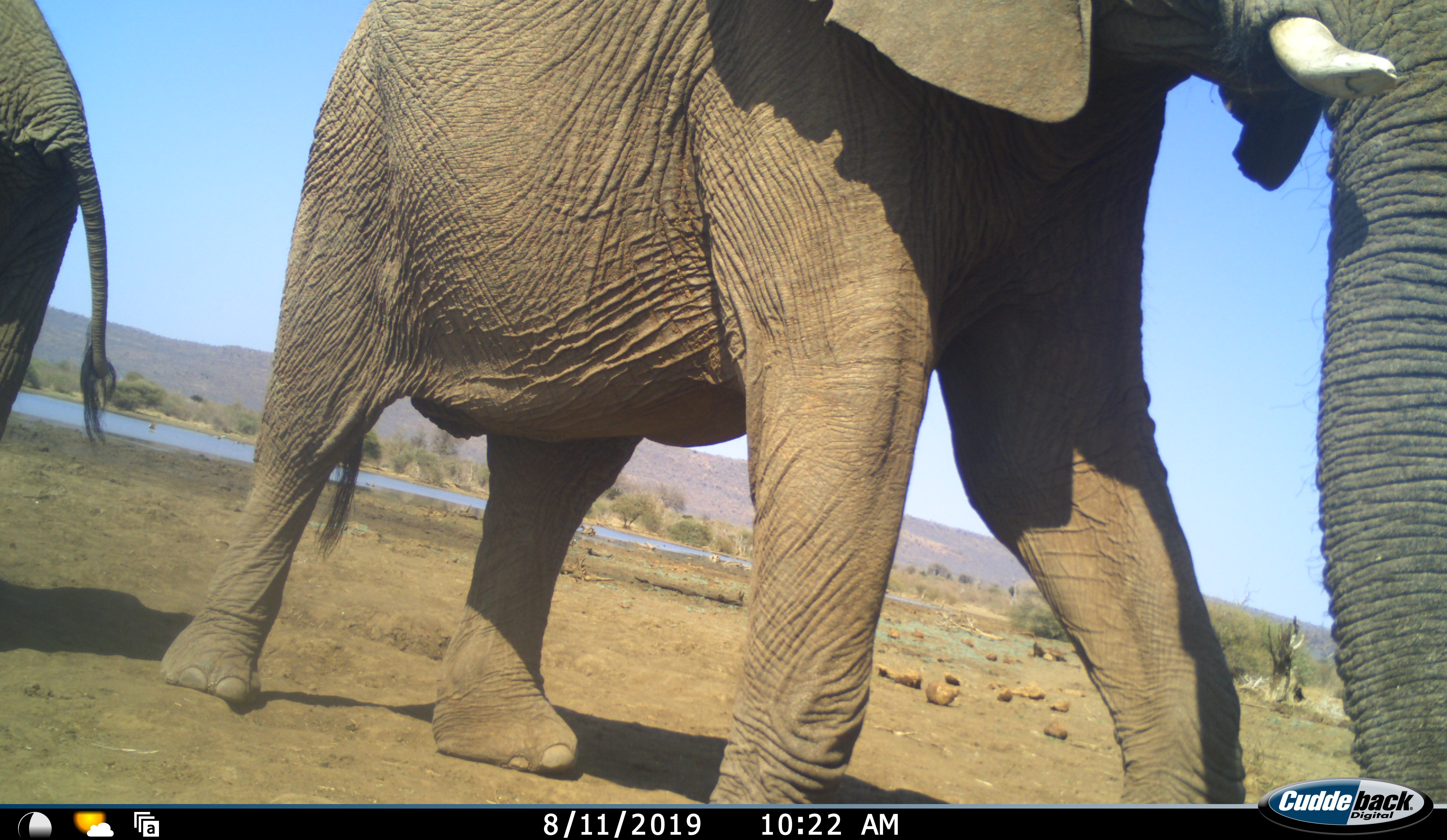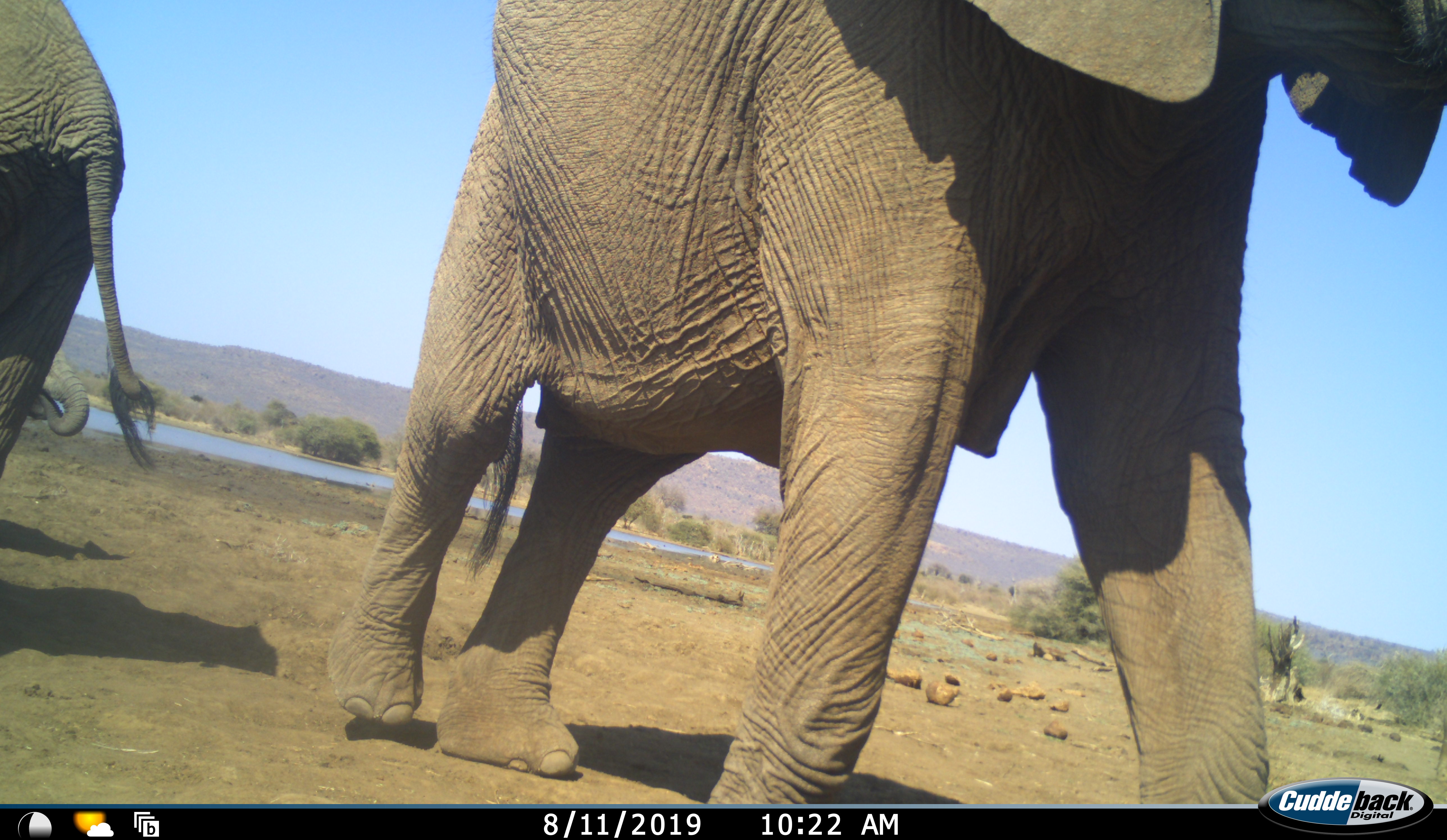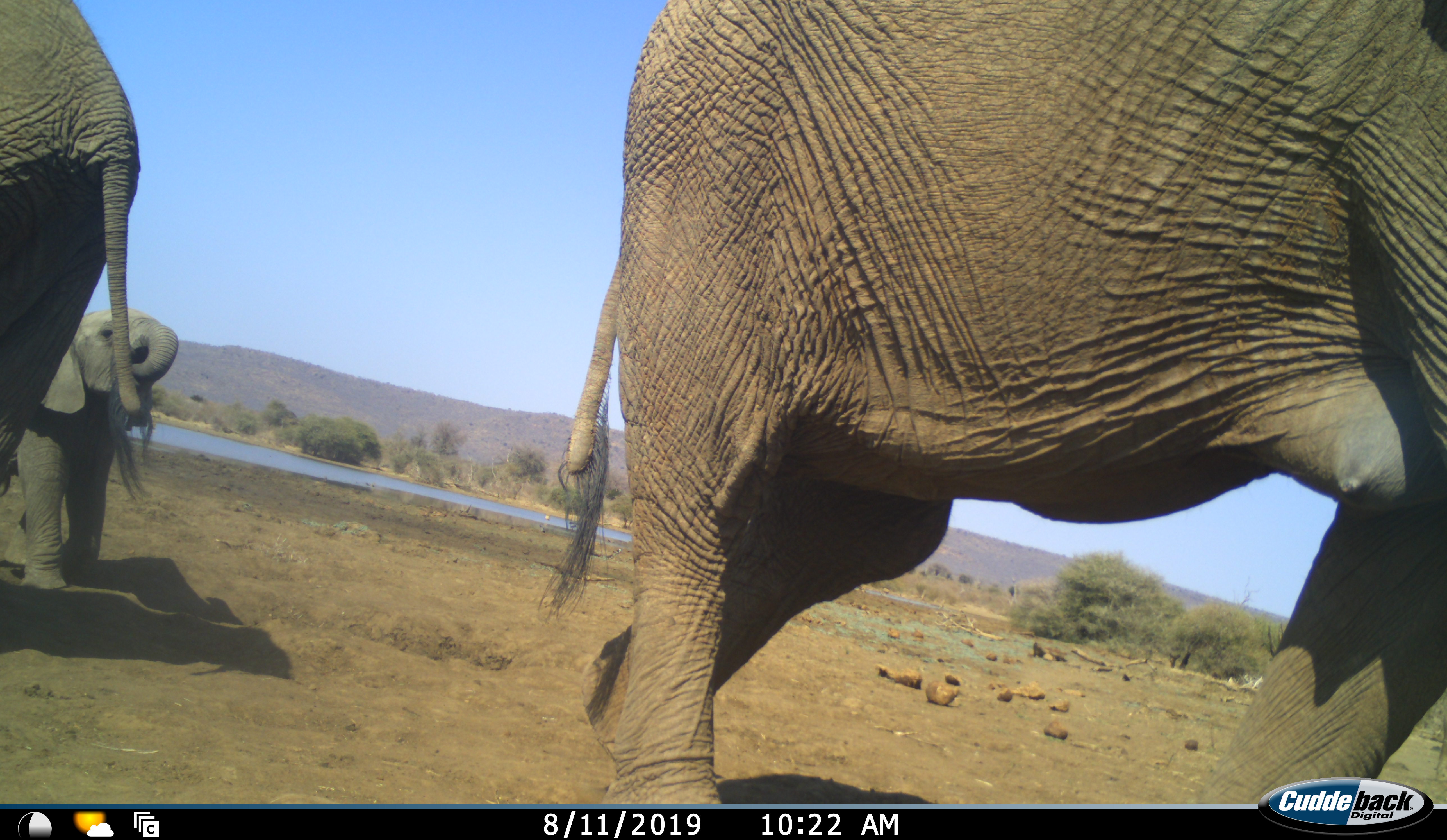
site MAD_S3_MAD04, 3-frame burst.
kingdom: Animalia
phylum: Chordata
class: Mammalia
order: Proboscidea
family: Elephantidae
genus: Loxodonta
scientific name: Loxodonta africana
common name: african bush elephant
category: elephant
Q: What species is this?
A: Elephant (african bush elephant) (Loxodonta africana).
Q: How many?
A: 3.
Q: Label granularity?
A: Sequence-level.